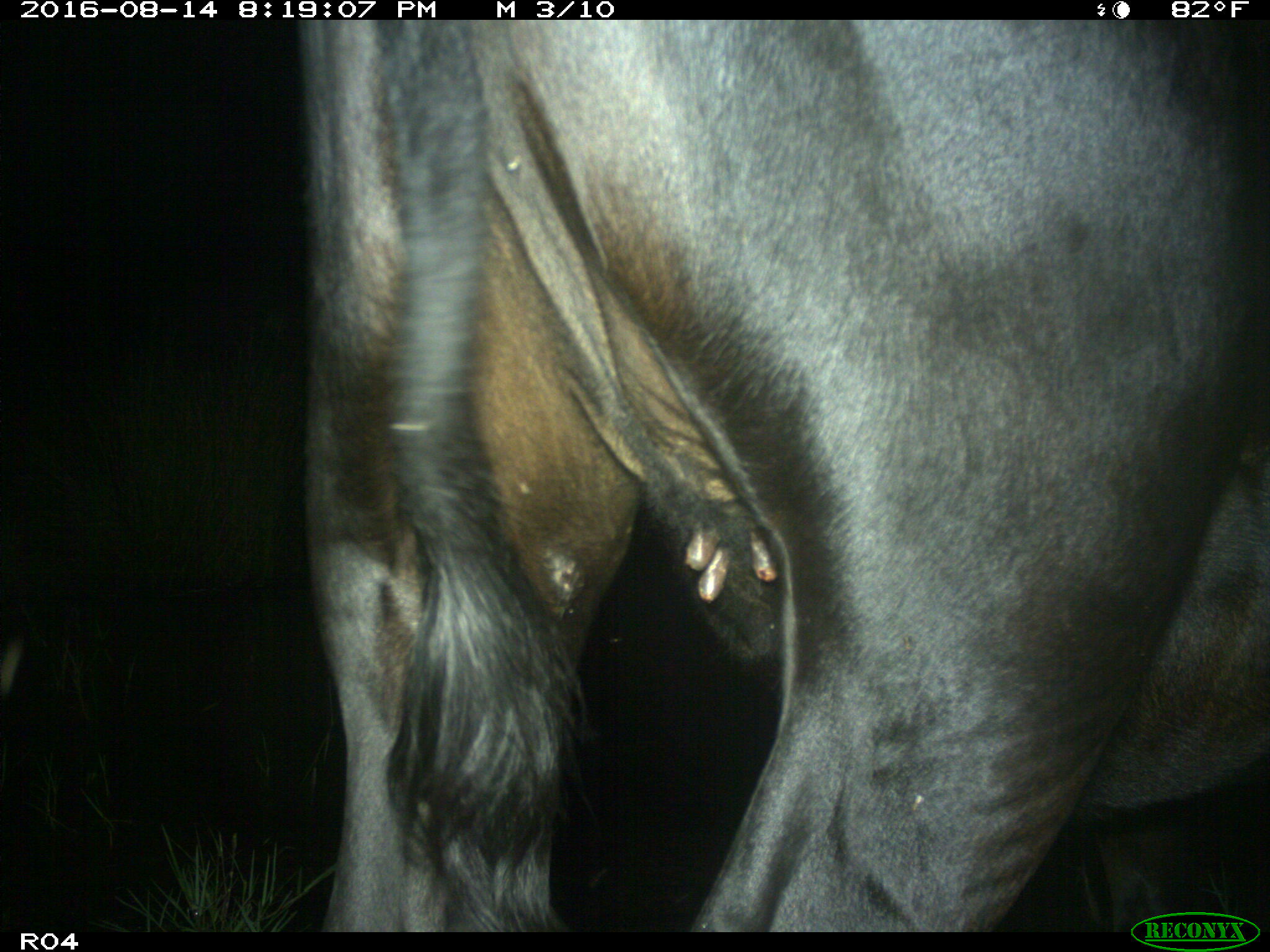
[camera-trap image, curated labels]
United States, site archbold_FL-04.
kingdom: Animalia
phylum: Chordata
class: Mammalia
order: Artiodactyla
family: Bovidae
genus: Bos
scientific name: Bos taurus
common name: domestic cow